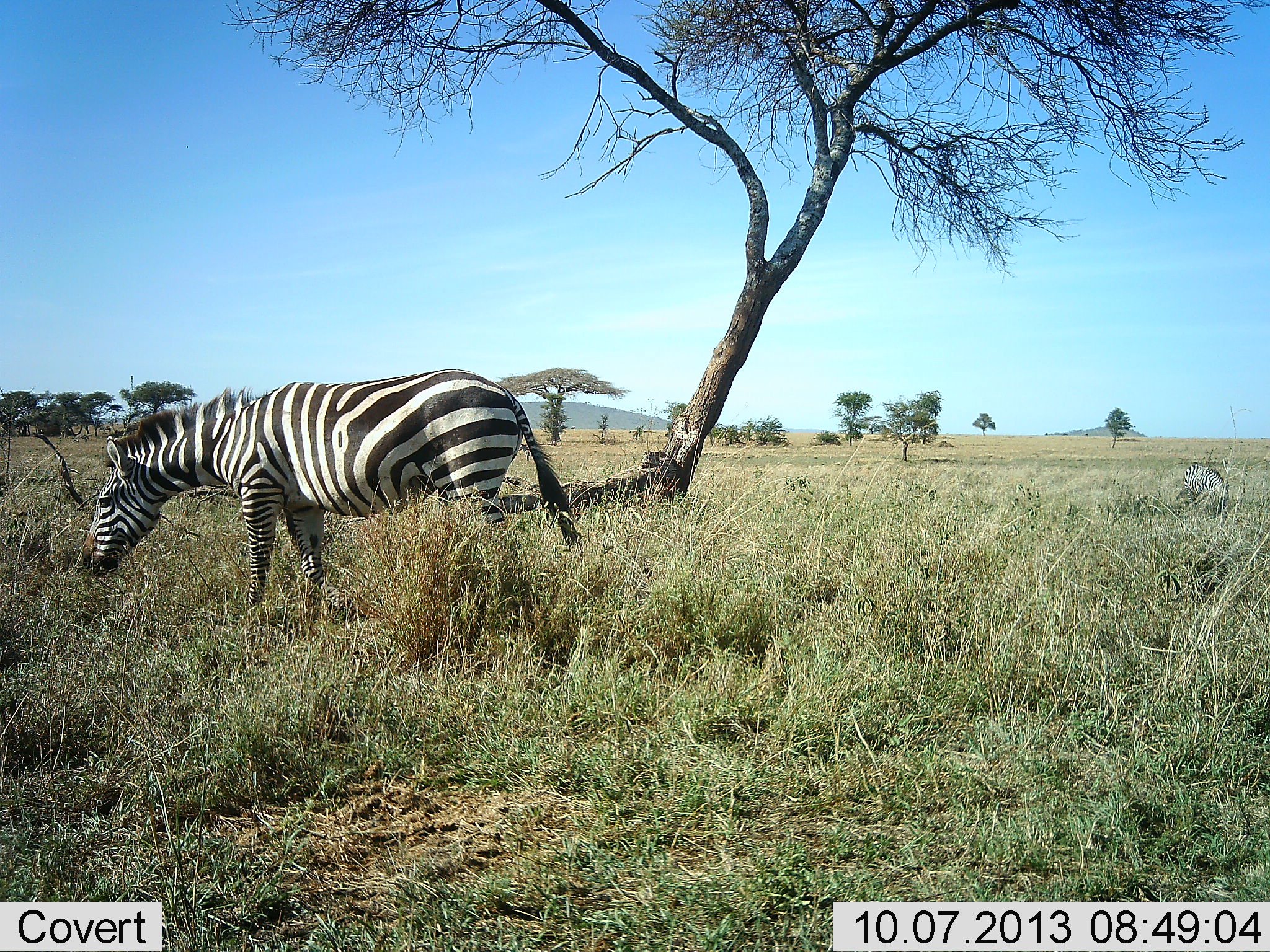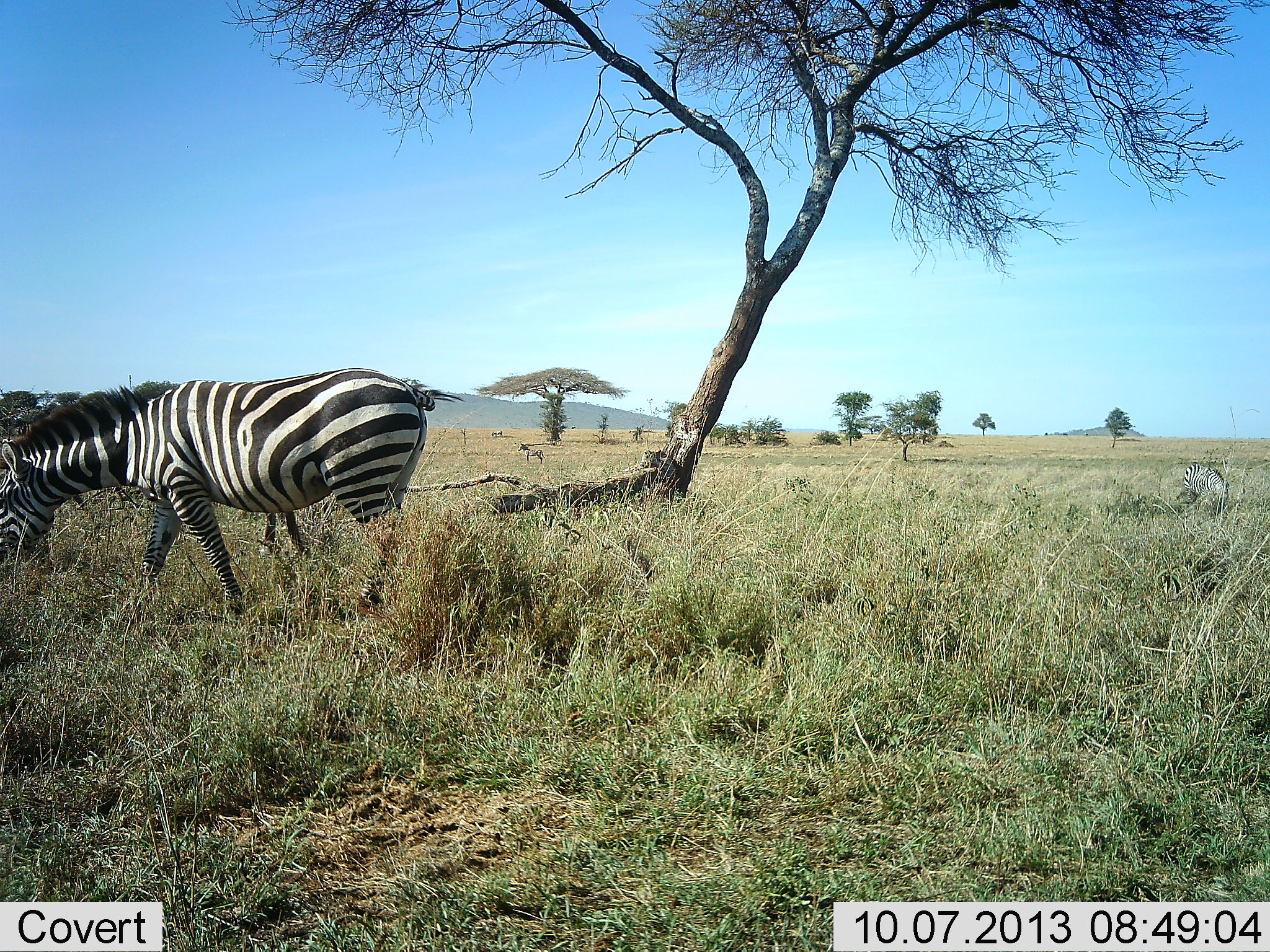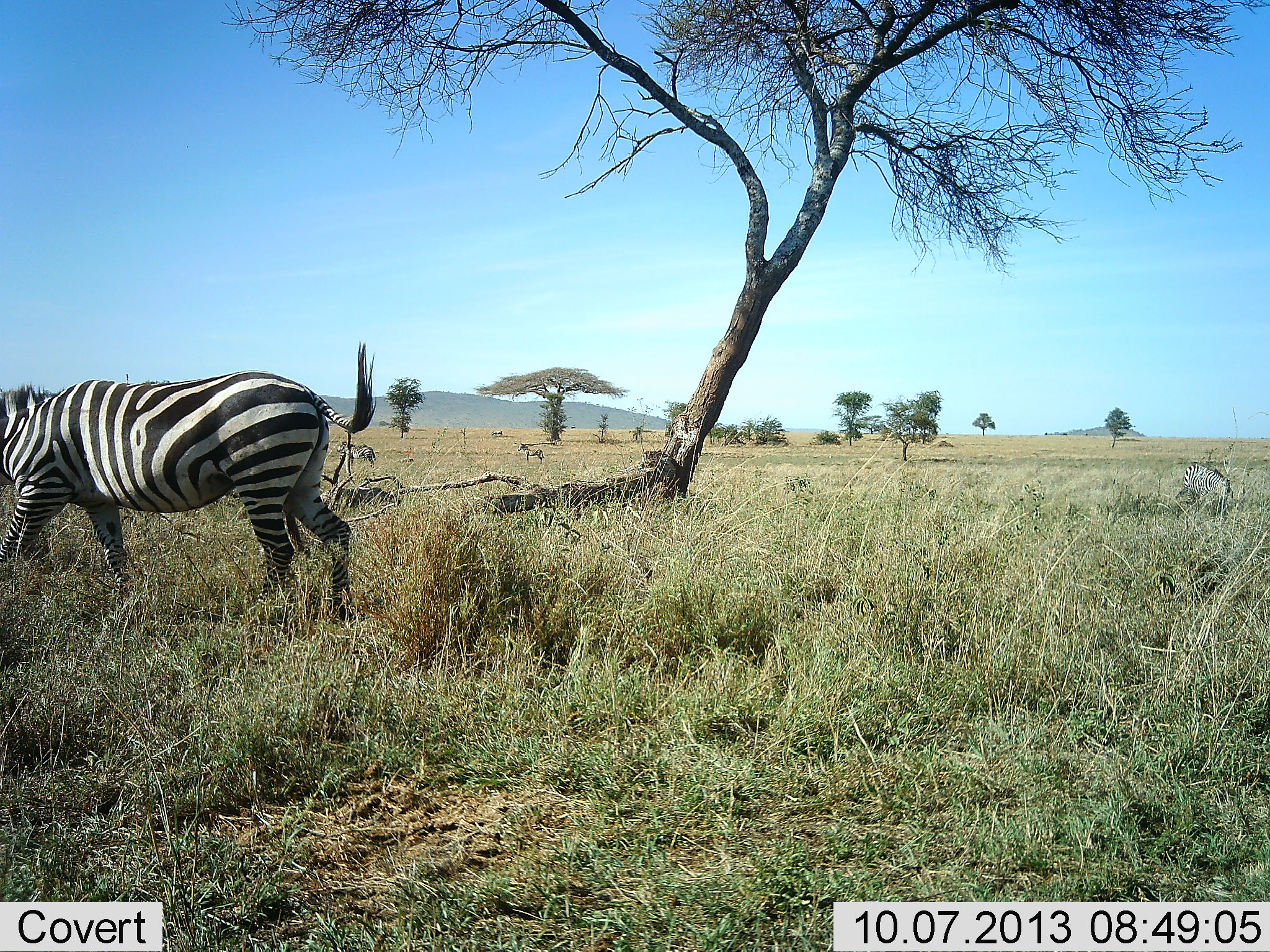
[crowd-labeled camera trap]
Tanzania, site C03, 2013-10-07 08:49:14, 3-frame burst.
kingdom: Animalia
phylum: Chordata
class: Mammalia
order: Perissodactyla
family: Equidae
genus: Equus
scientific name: Equus quagga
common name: plains zebra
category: zebra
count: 1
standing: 14%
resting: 7%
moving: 64%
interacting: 0%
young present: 0%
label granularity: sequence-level